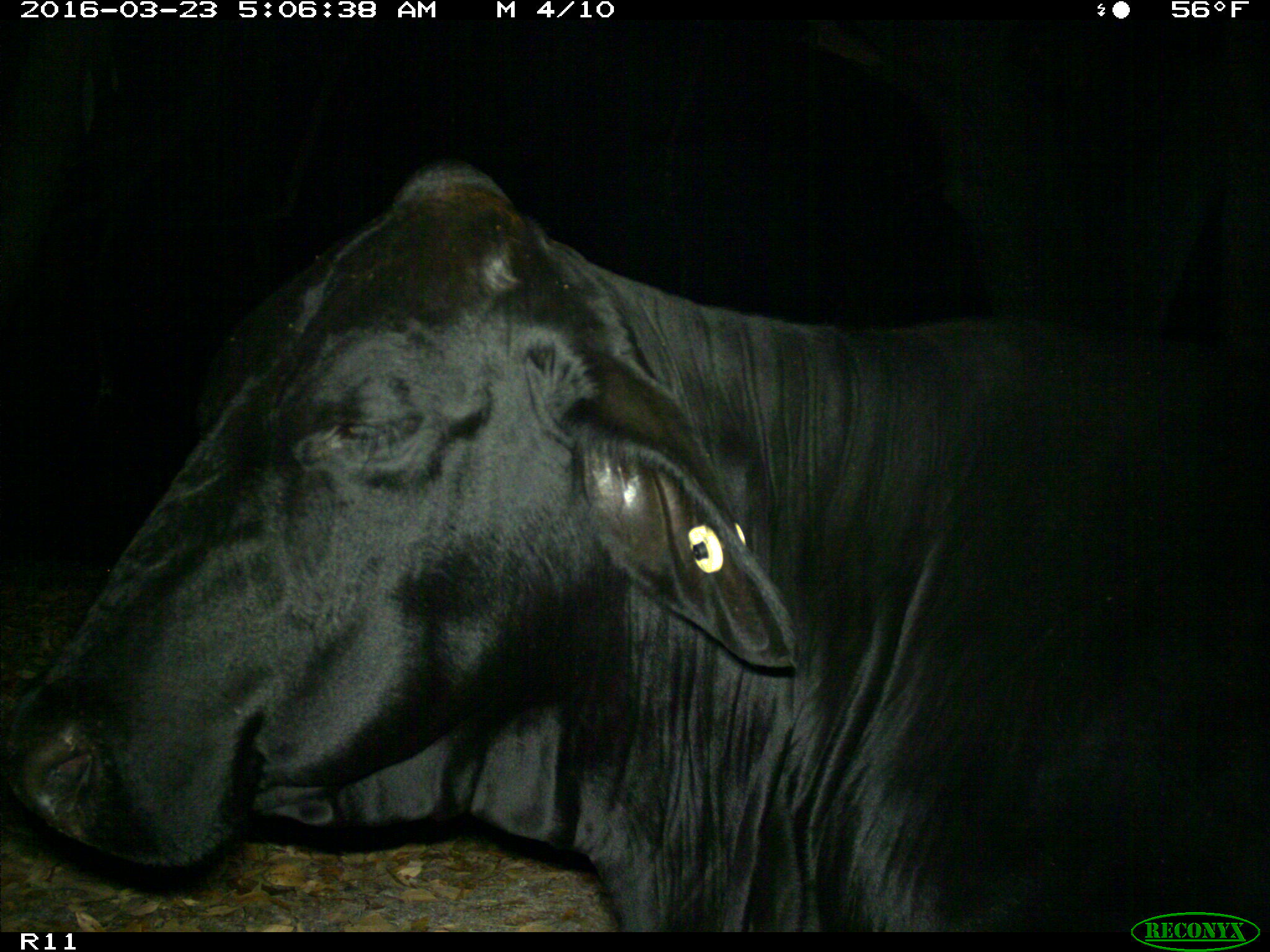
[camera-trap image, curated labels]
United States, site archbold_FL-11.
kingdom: Animalia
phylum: Chordata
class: Mammalia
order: Artiodactyla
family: Bovidae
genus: Bos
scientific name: Bos taurus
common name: domestic cow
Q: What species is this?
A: Bos taurus (domestic cow).